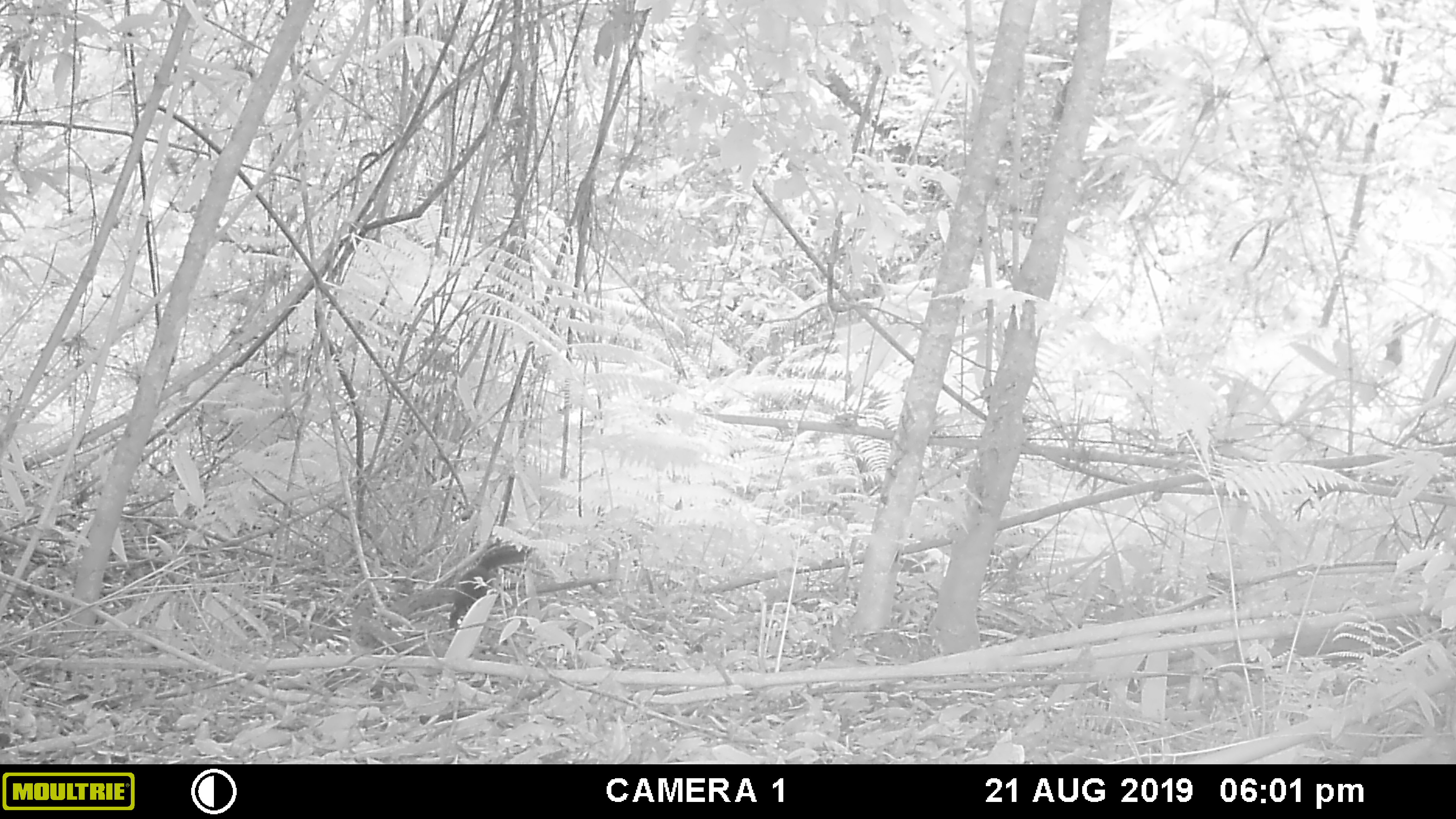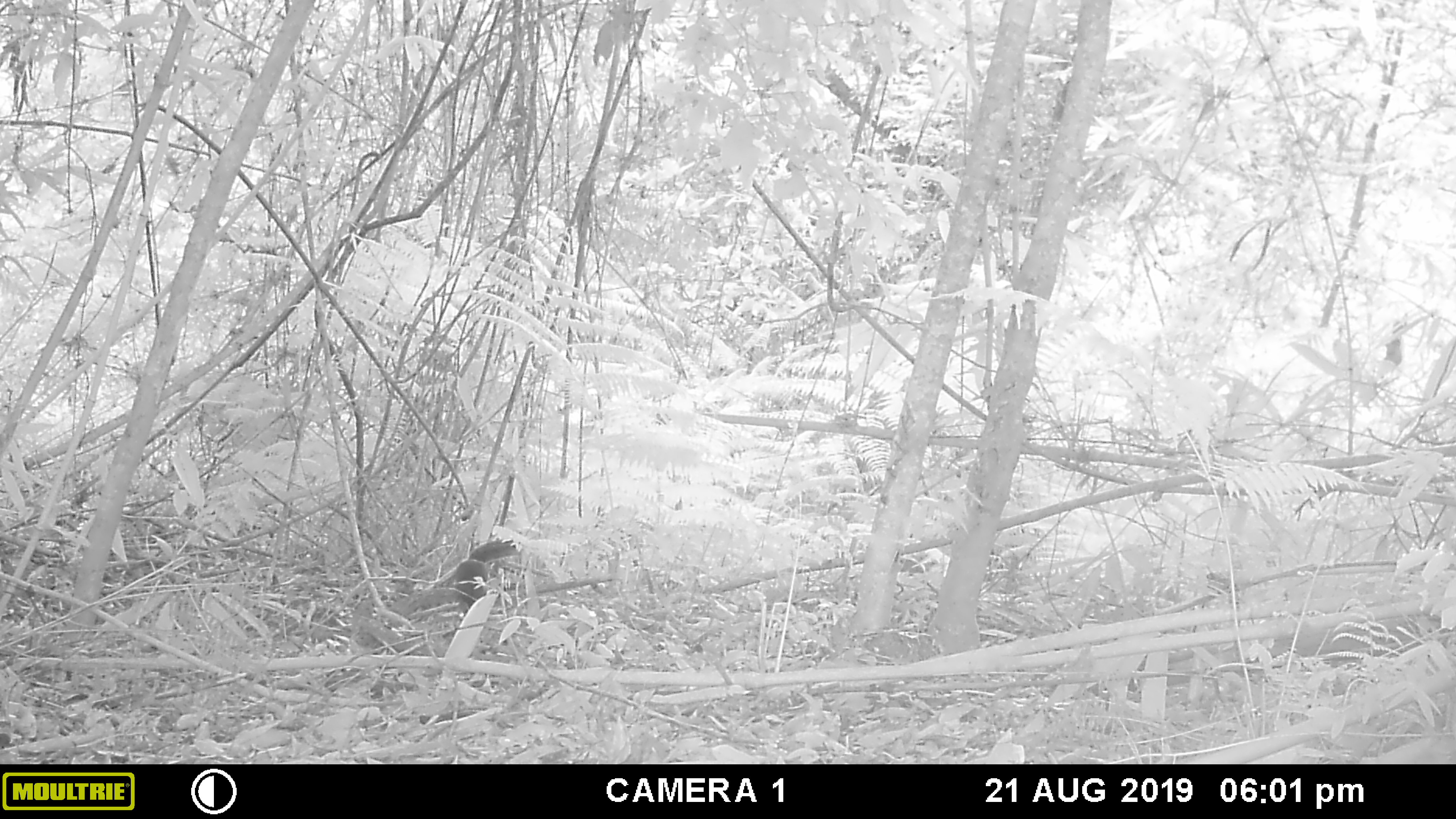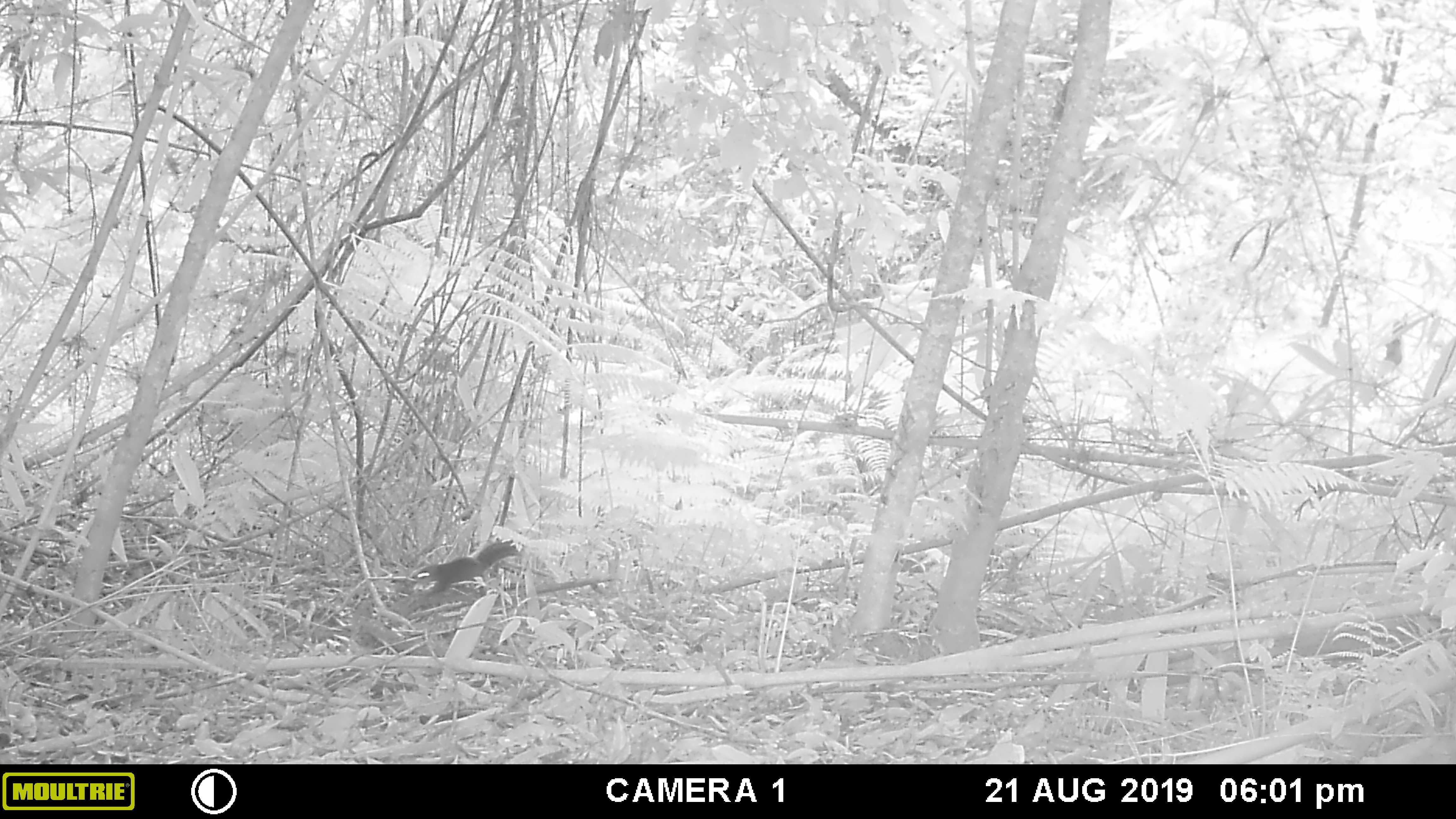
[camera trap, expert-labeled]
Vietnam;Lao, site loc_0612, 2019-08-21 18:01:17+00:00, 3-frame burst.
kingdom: Animalia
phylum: Chordata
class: Mammalia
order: Rodentia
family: Sciuridae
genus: Dremomys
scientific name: Dremomys rufigenis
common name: red-cheeked squirrel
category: red cheeked squirrel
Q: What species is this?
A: Red cheeked squirrel (red-cheeked squirrel) (Dremomys rufigenis).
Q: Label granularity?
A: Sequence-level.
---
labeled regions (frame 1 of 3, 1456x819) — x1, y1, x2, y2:
red cheeked squirrel: 448, 544, 535, 631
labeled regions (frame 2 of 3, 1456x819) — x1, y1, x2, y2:
red cheeked squirrel: 452, 538, 522, 622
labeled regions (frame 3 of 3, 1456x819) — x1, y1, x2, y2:
red cheeked squirrel: 415, 539, 524, 598